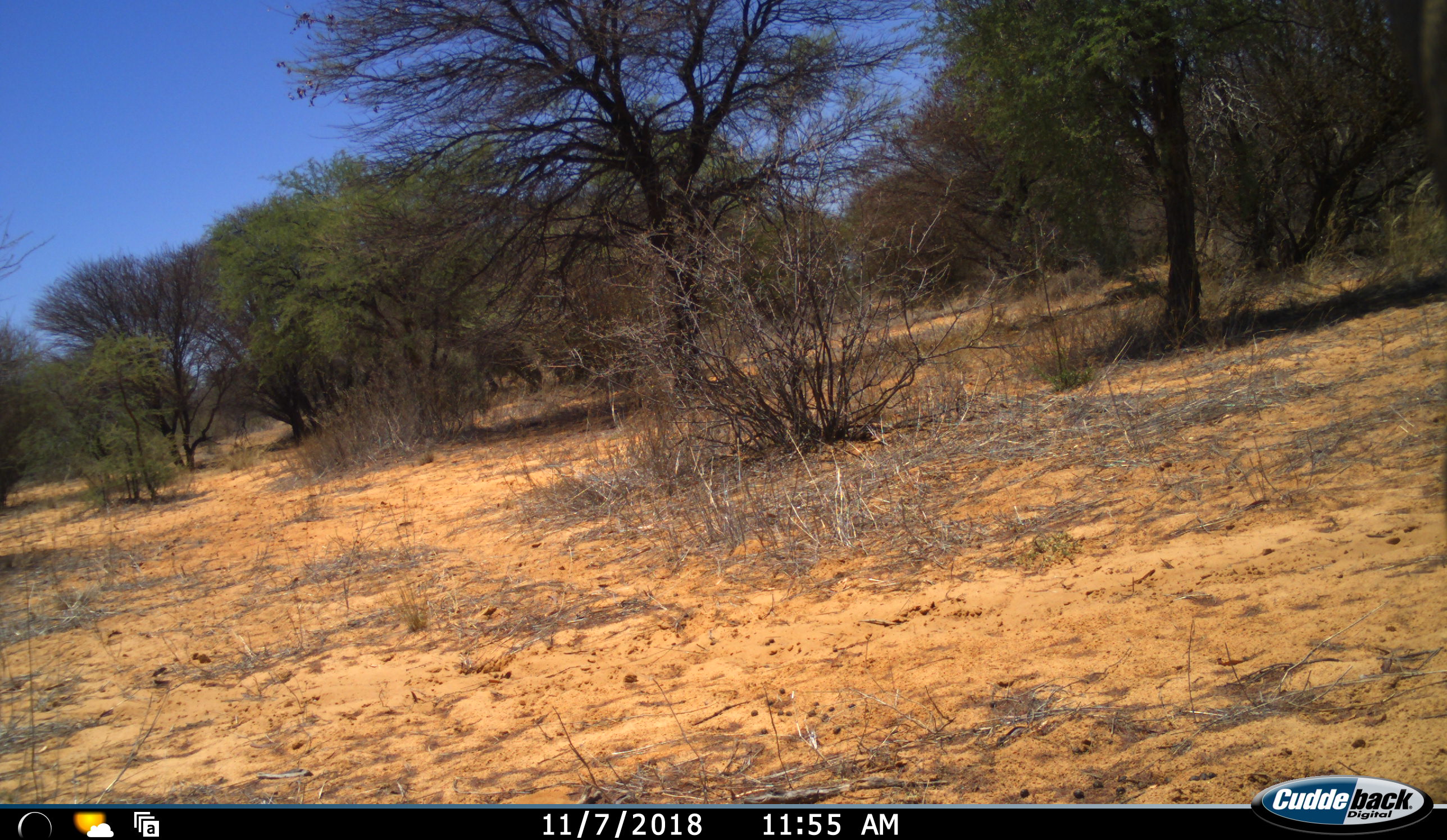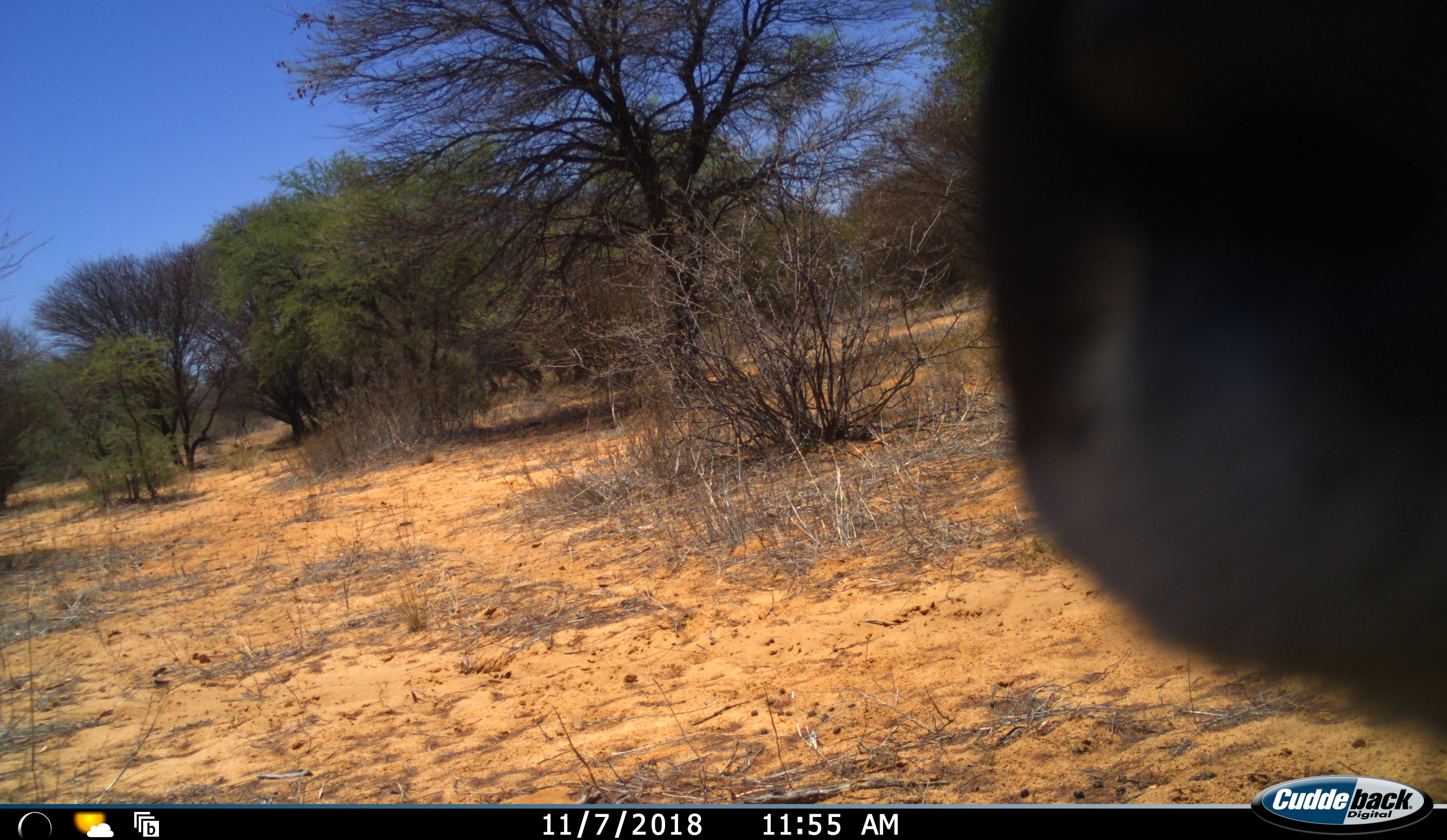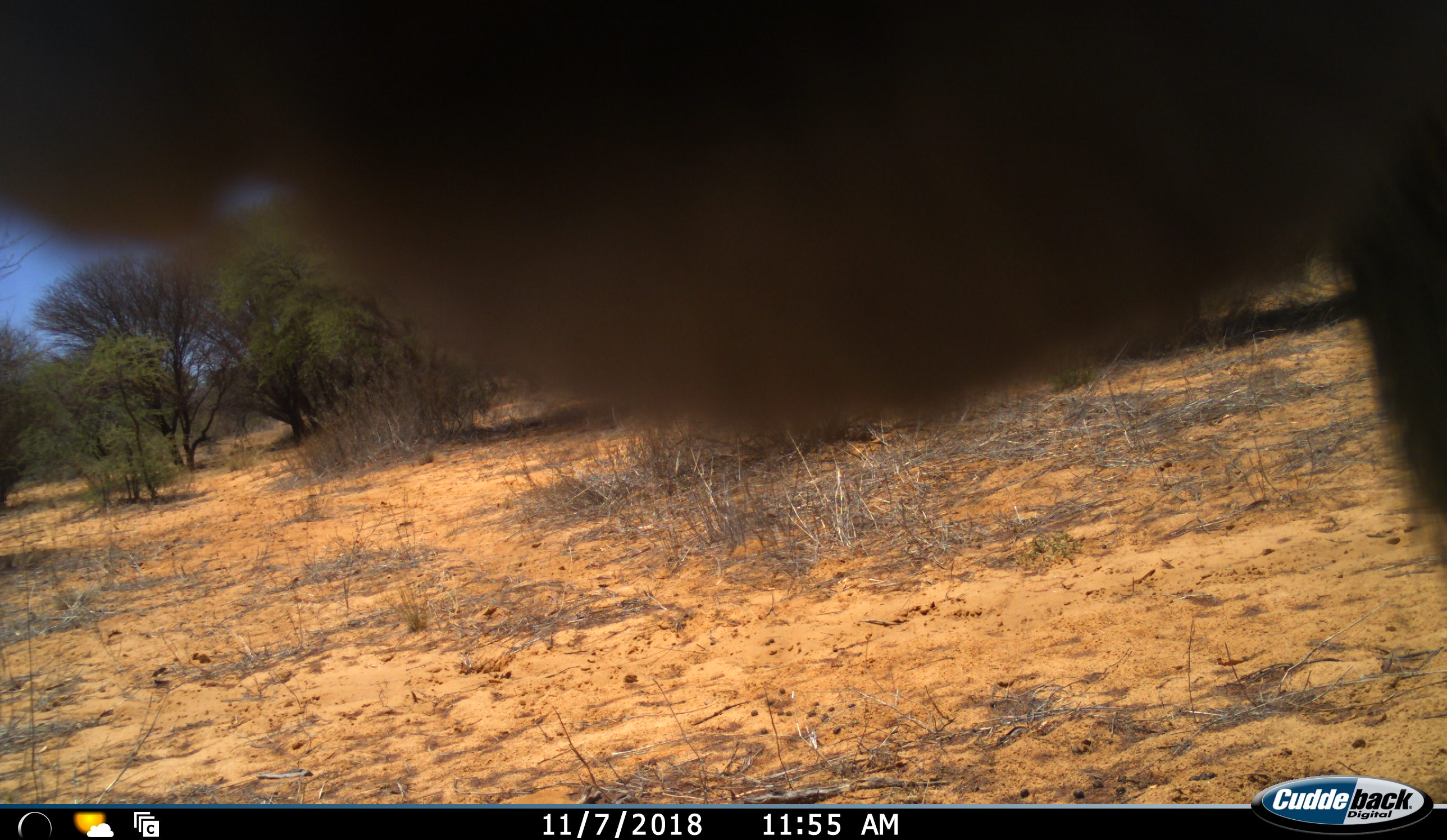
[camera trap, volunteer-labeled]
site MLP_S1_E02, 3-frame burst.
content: unidentified animal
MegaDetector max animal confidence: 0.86